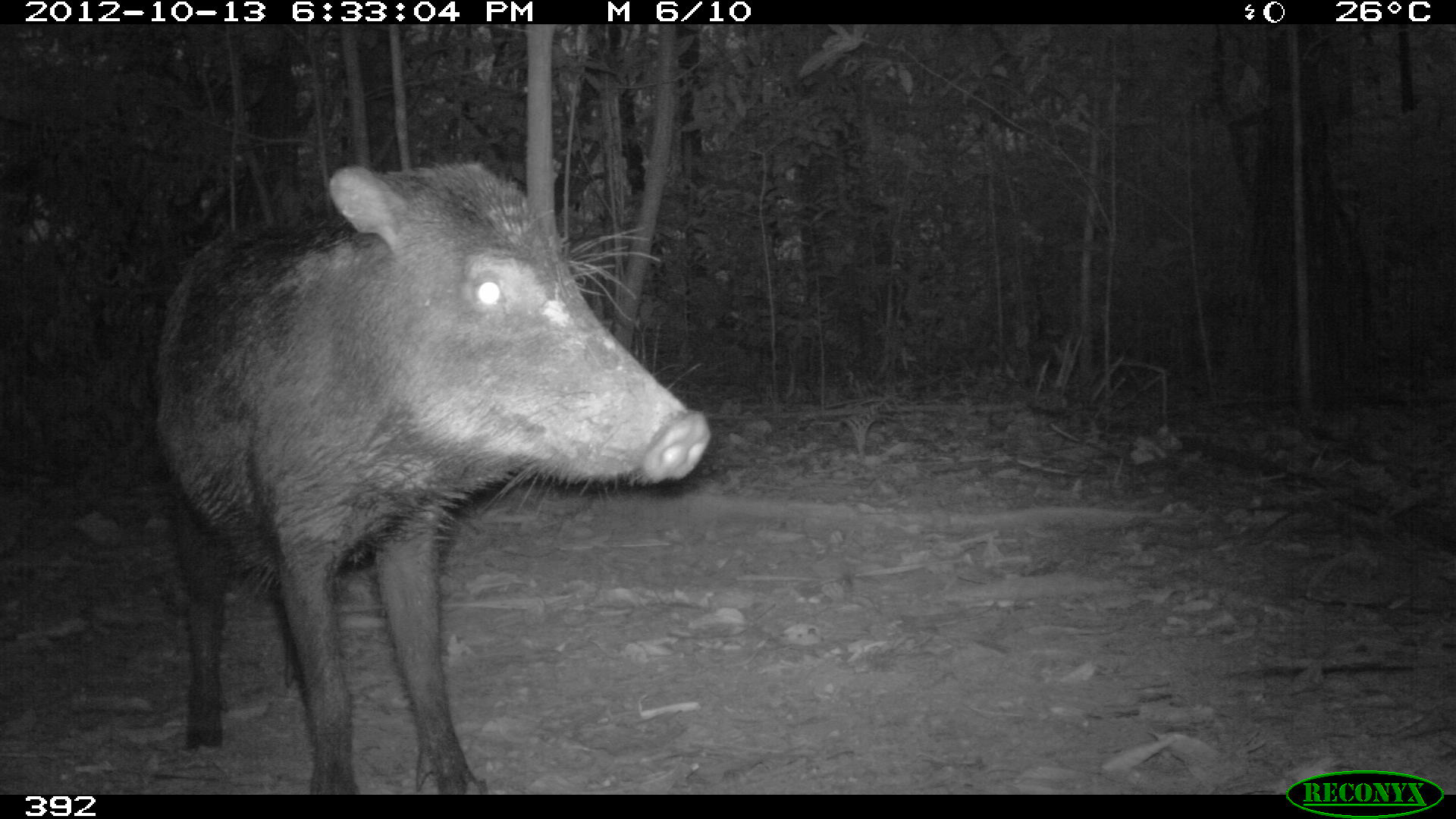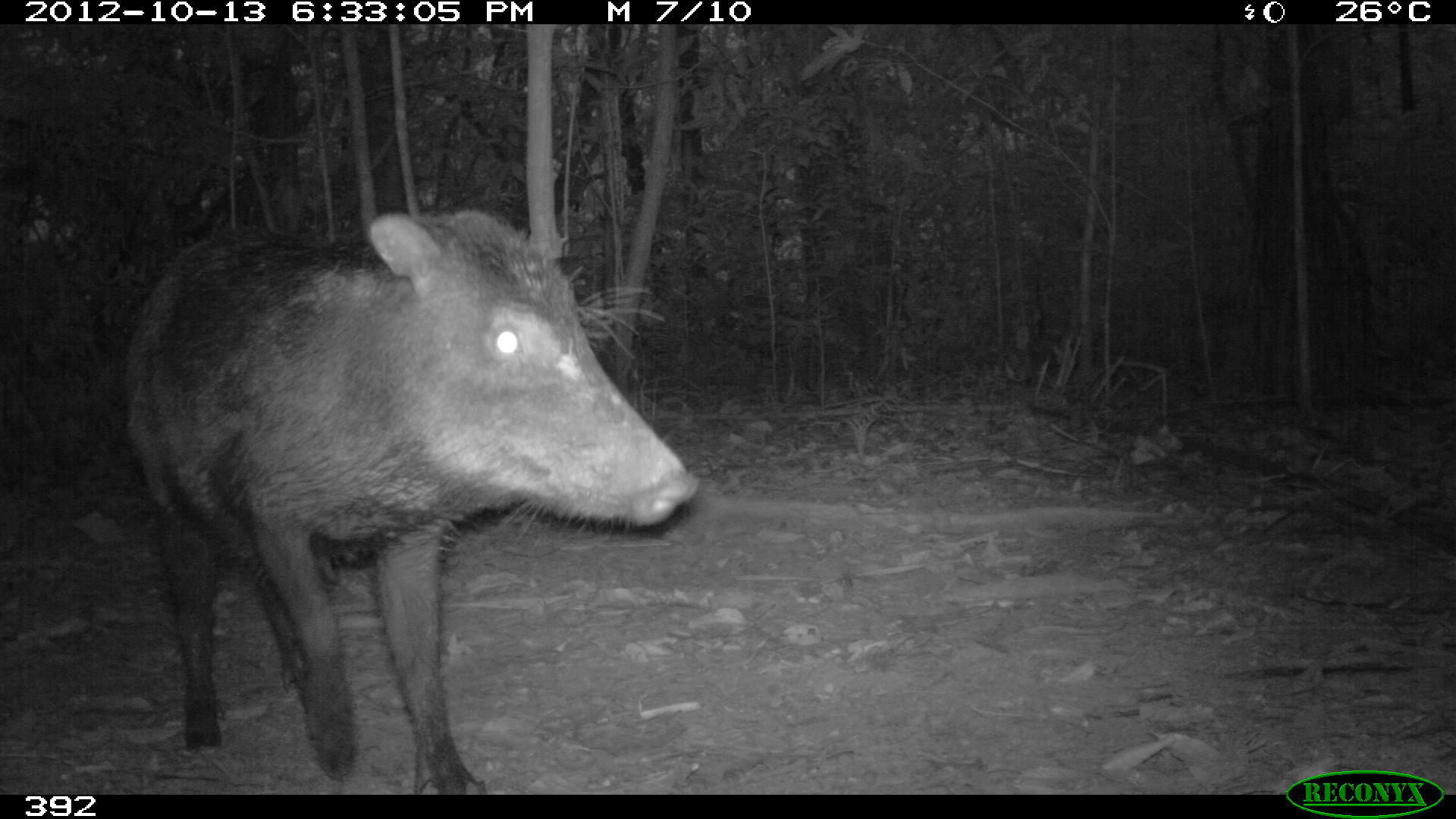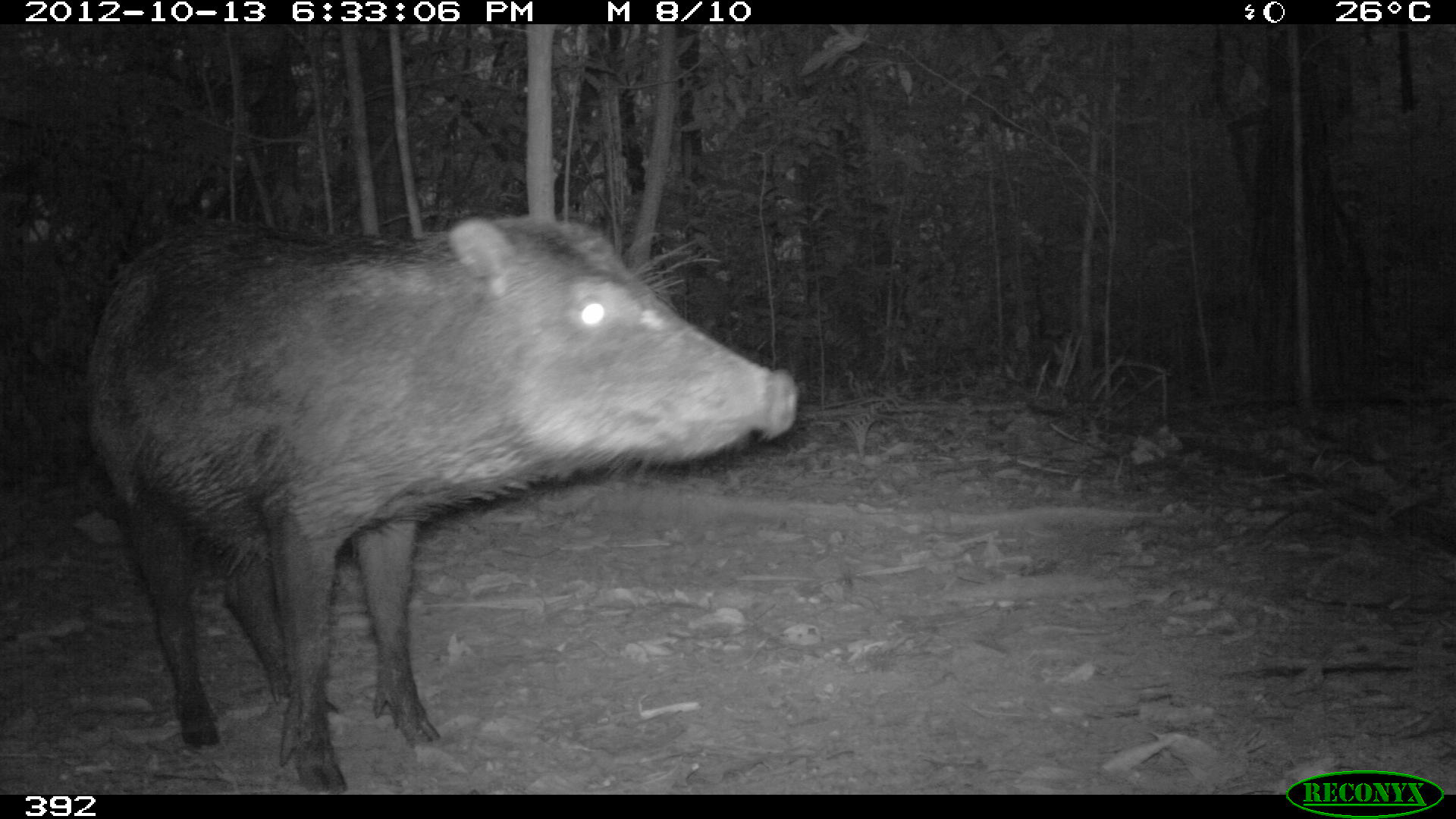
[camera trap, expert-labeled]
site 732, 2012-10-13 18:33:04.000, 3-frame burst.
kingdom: Animalia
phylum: Chordata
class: Mammalia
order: Artiodactyla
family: Tayassuidae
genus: Tayassu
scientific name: Tayassu pecari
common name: white-lipped peccary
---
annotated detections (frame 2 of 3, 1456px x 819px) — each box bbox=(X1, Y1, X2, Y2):
tayassu pecari: bbox=(121, 208, 700, 794)